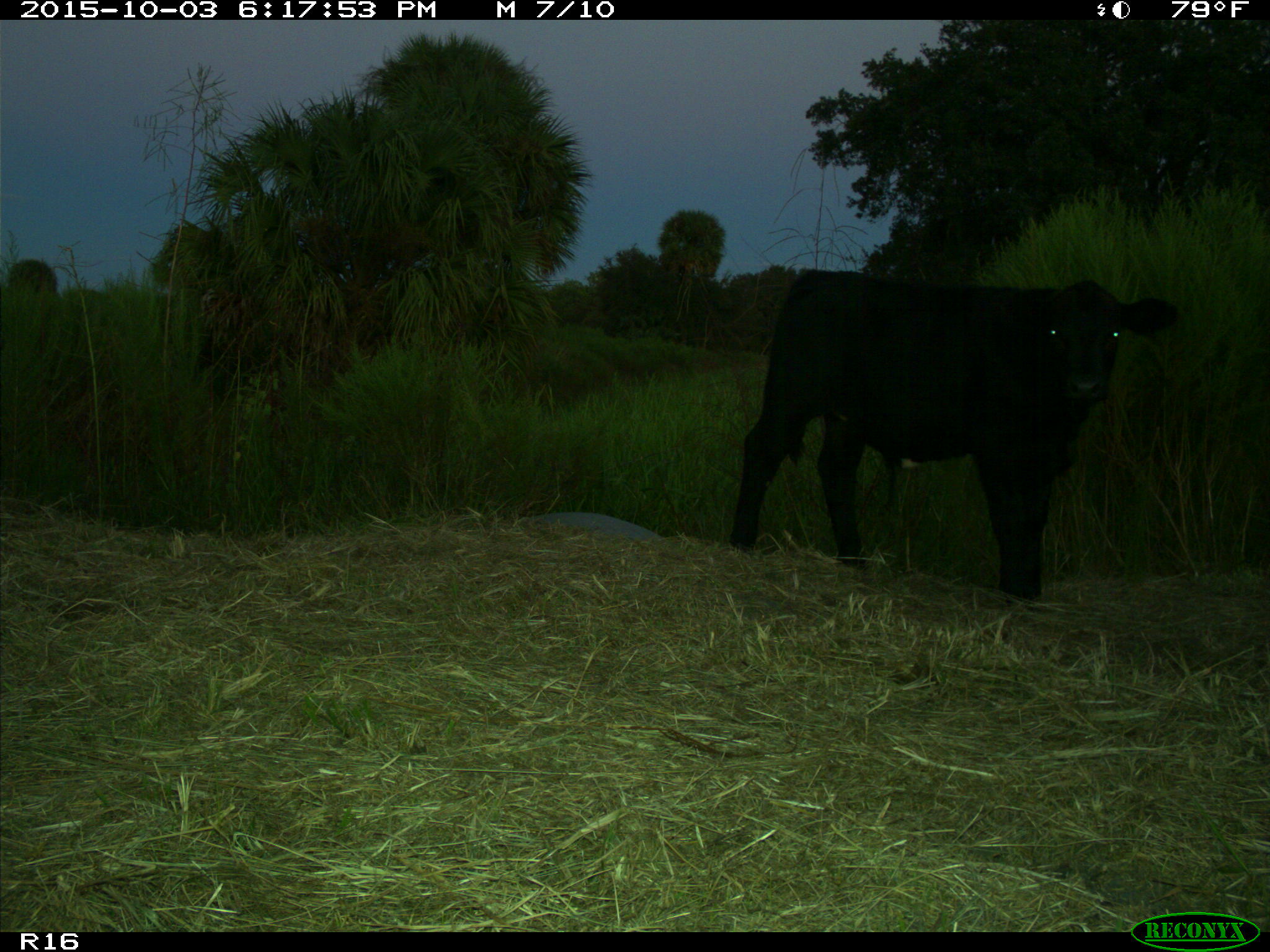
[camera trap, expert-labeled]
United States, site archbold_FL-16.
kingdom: Animalia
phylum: Chordata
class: Mammalia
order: Artiodactyla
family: Bovidae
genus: Bos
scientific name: Bos taurus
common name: domestic cow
Bos taurus (domestic cow).